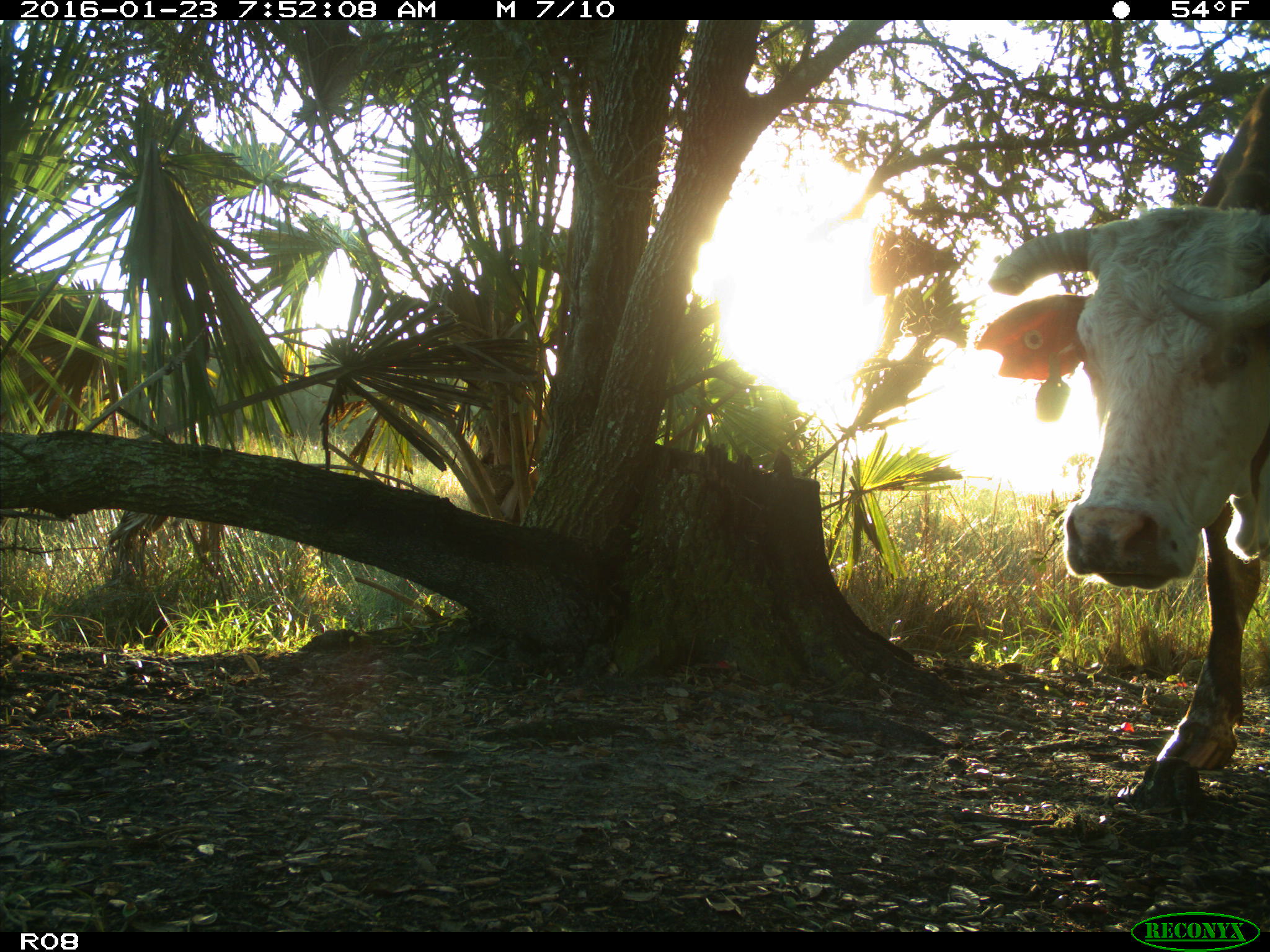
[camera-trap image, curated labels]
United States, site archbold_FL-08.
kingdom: Animalia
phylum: Chordata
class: Mammalia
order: Artiodactyla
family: Bovidae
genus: Bos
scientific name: Bos taurus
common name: domestic cow